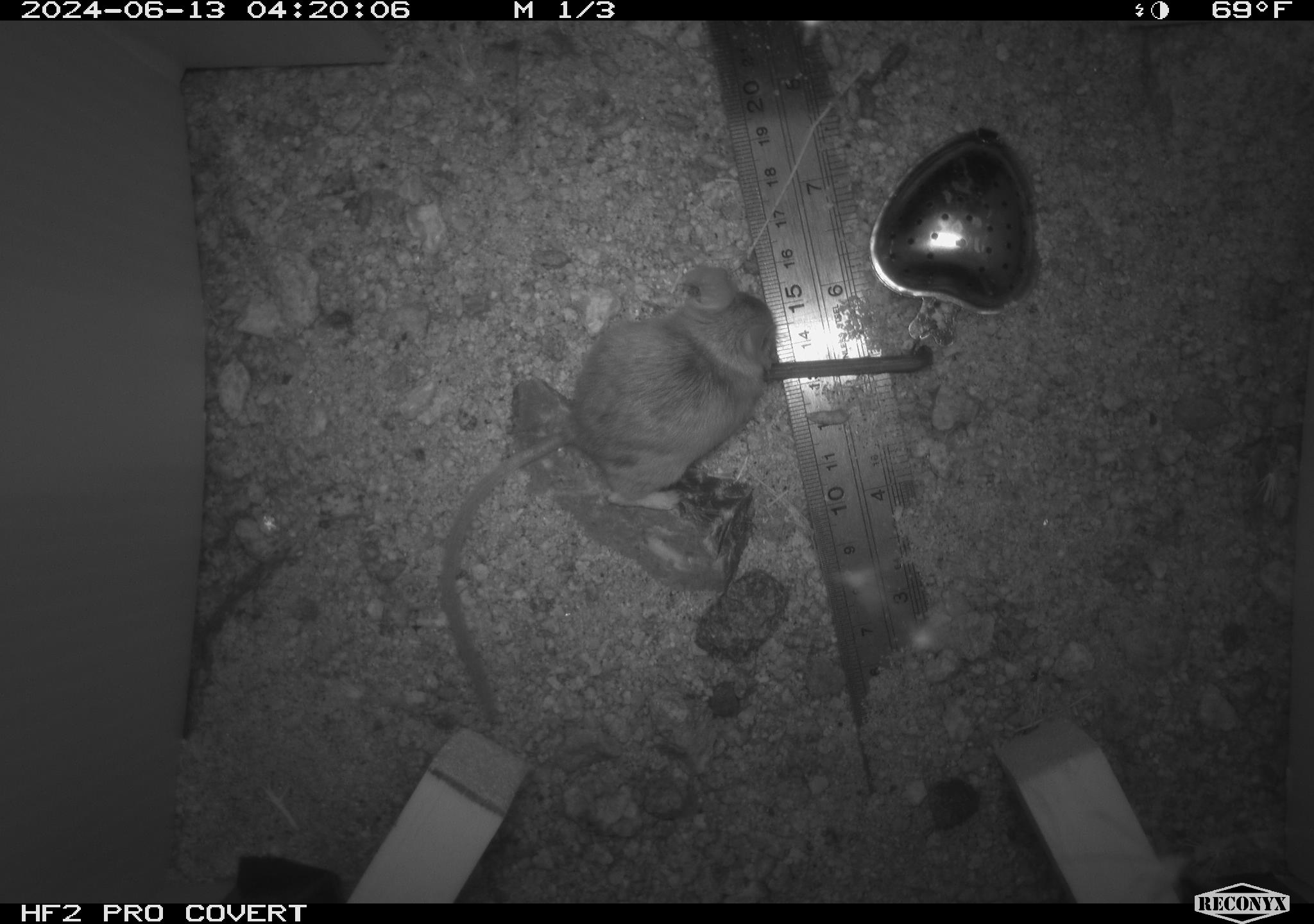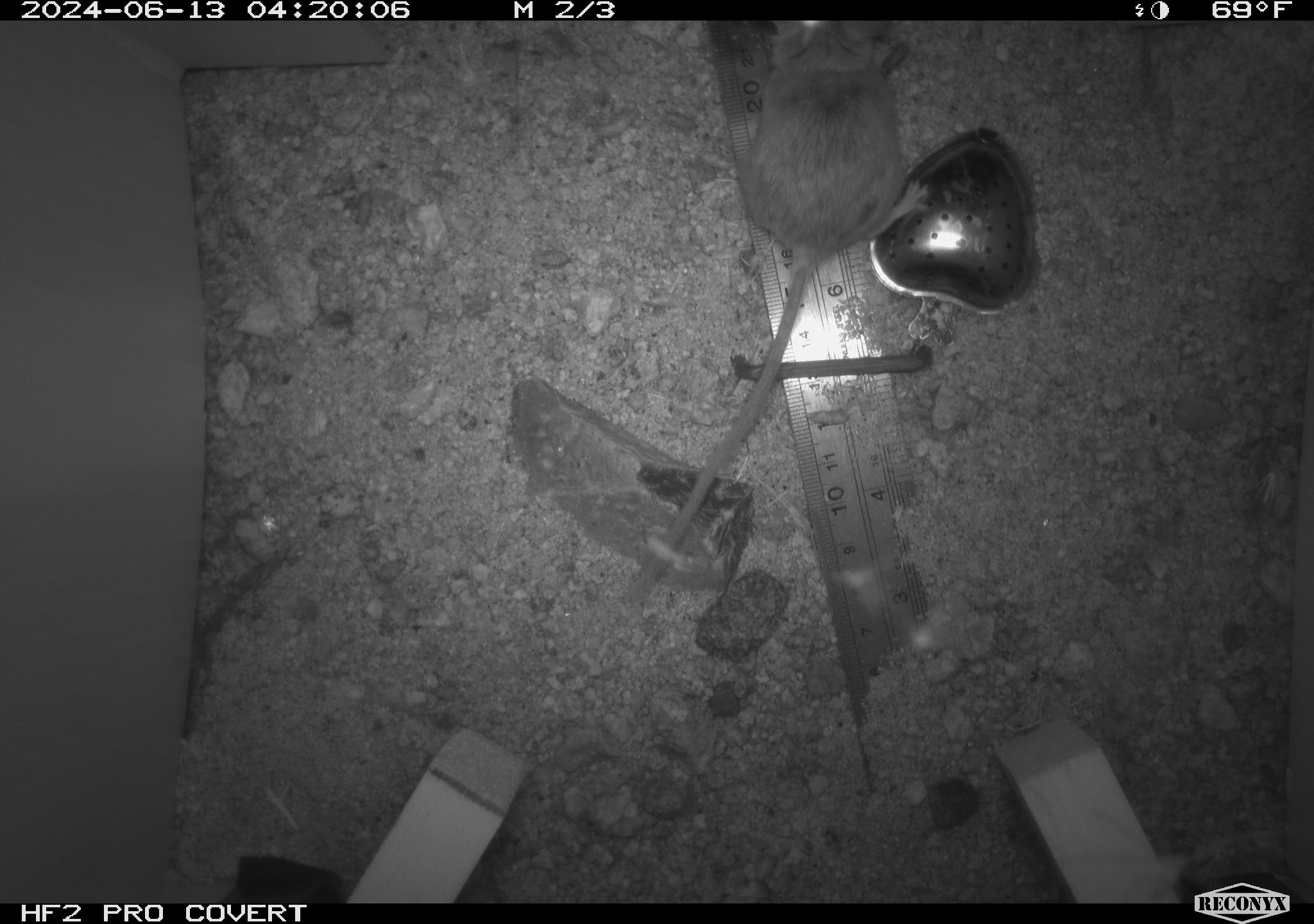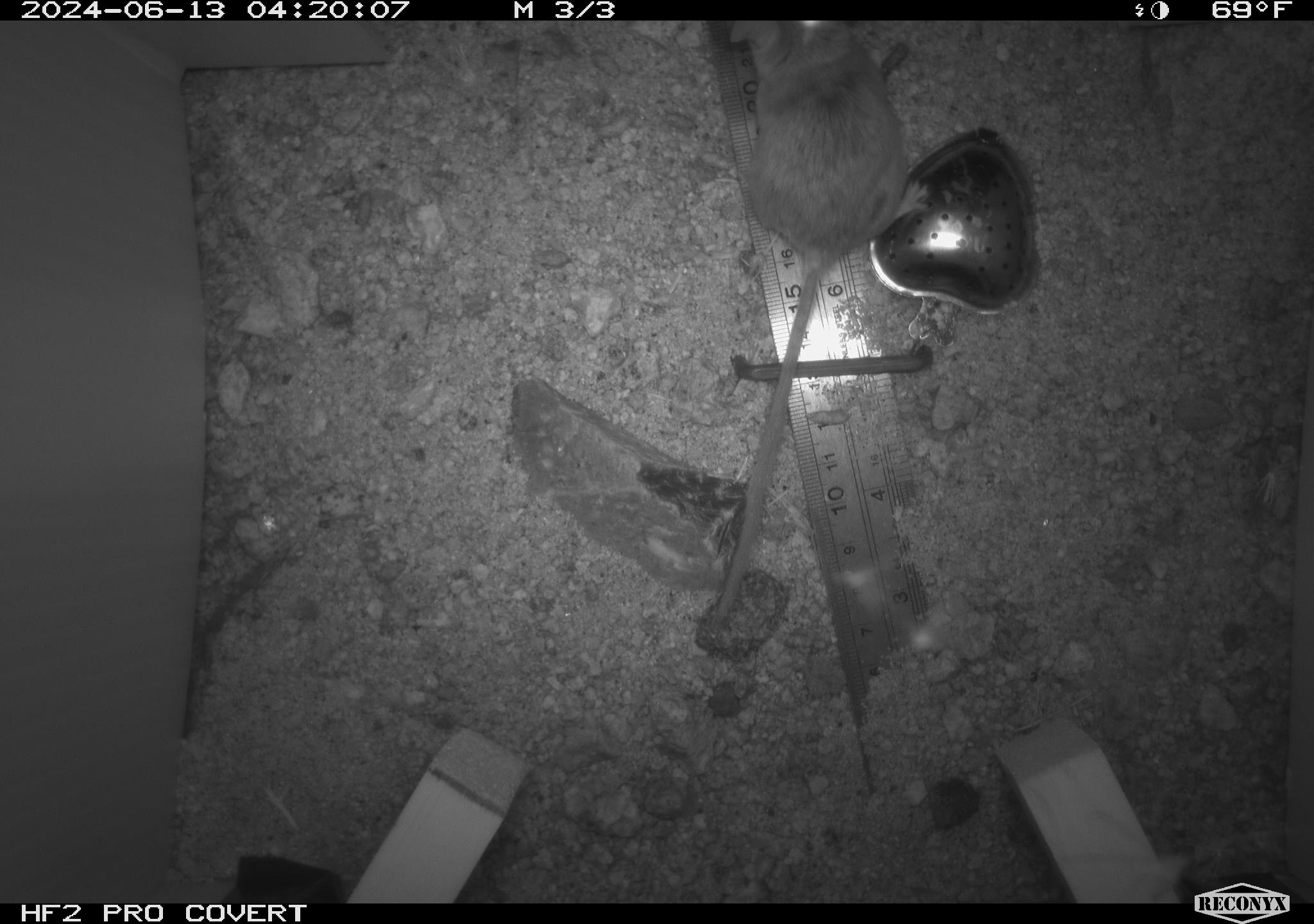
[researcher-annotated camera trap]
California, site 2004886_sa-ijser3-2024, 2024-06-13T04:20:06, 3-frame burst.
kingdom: Animalia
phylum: Chordata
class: Mammalia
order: Rodentia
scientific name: Rodentia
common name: mouse species